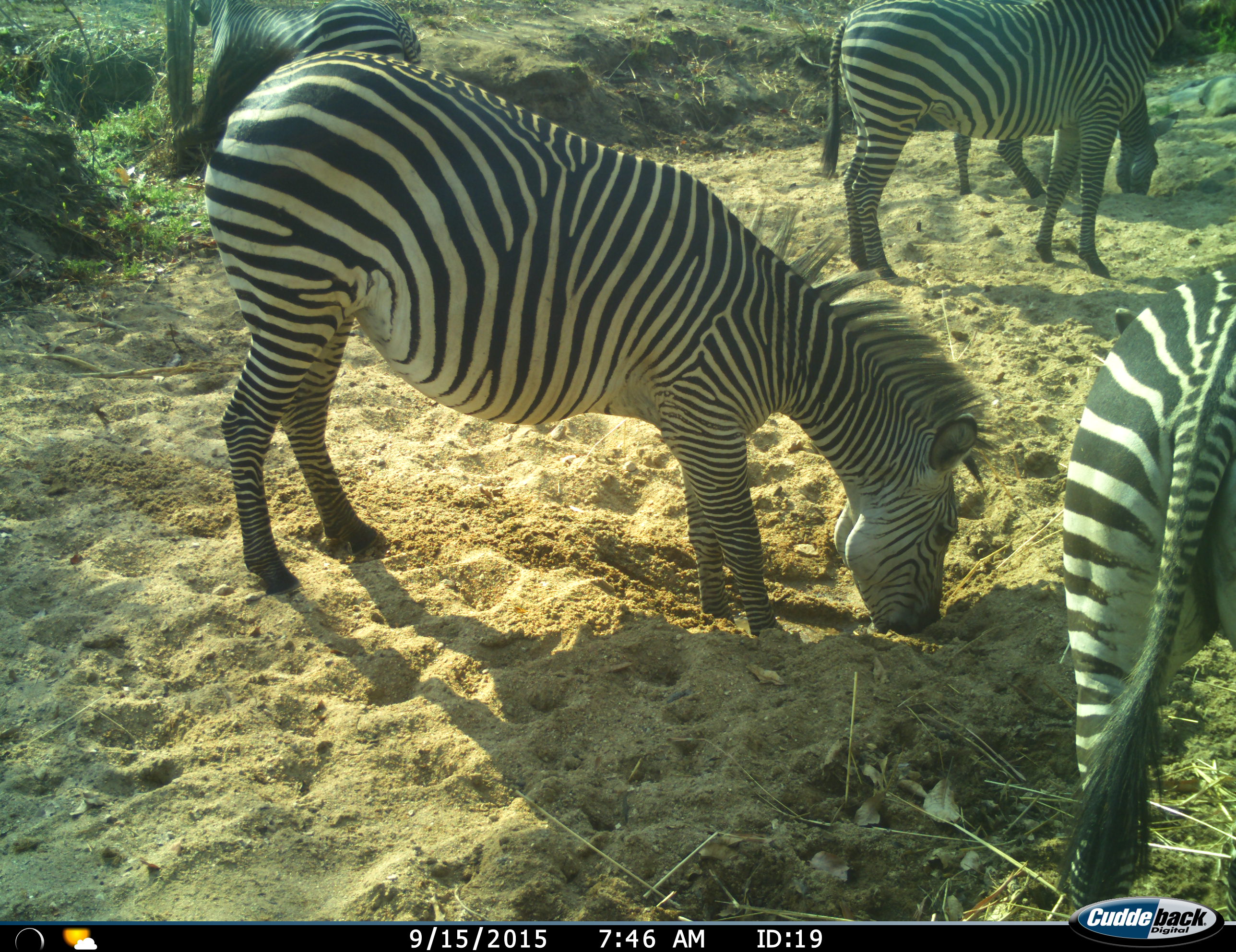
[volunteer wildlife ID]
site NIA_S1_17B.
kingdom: Animalia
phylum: Chordata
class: Mammalia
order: Perissodactyla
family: Equidae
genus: Equus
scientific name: Equus quagga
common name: plains zebra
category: zebraplains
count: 5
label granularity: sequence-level